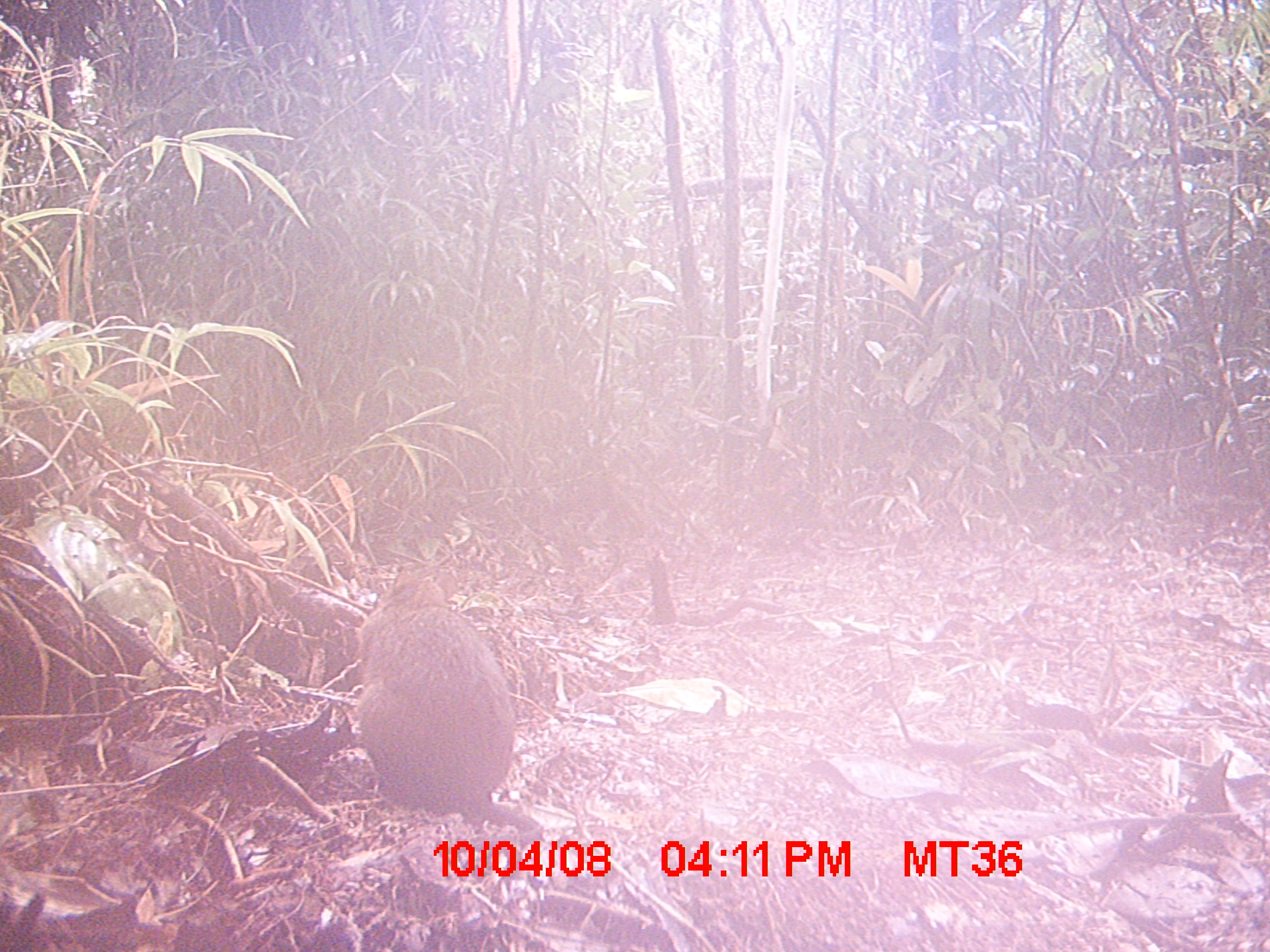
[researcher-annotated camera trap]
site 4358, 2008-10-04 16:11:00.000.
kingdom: Animalia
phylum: Chordata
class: Mammalia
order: Rodentia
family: Nesomyidae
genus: Nesomys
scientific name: Nesomys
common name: nesomys rodents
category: nesomys sp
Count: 1.